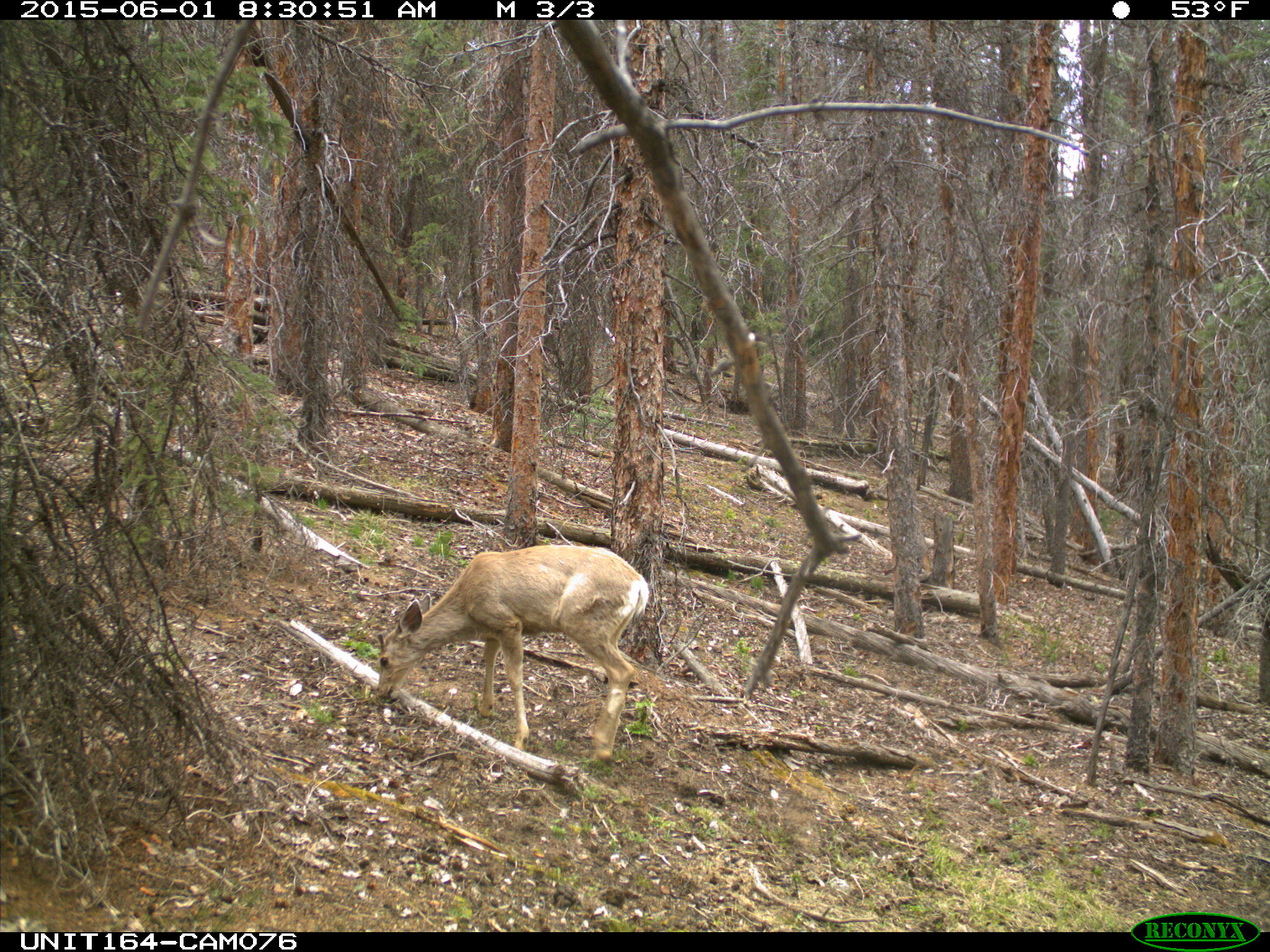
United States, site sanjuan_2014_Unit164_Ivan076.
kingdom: Animalia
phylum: Chordata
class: Mammalia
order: Artiodactyla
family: Cervidae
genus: Odocoileus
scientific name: Odocoileus hemionus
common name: mule deer